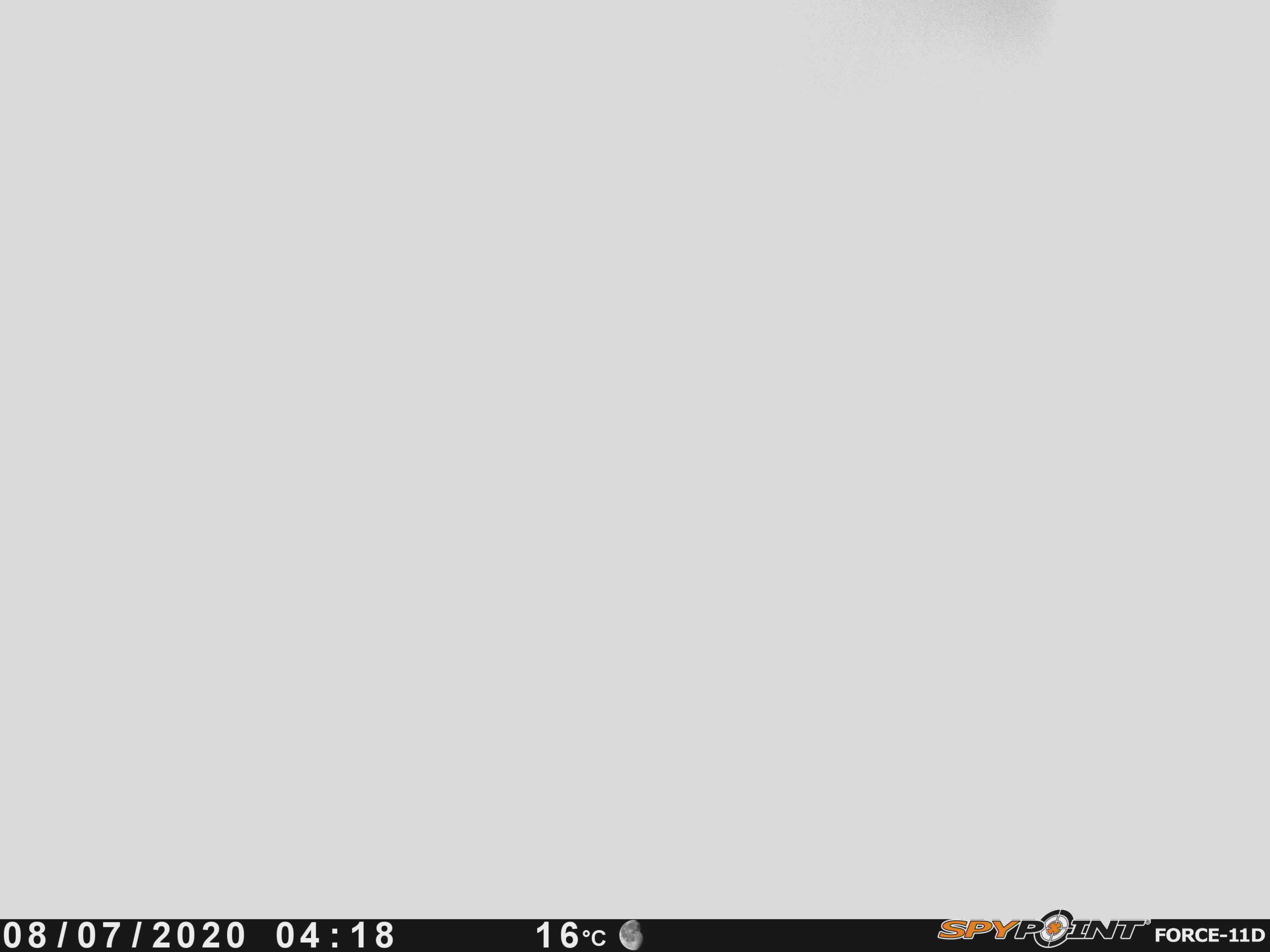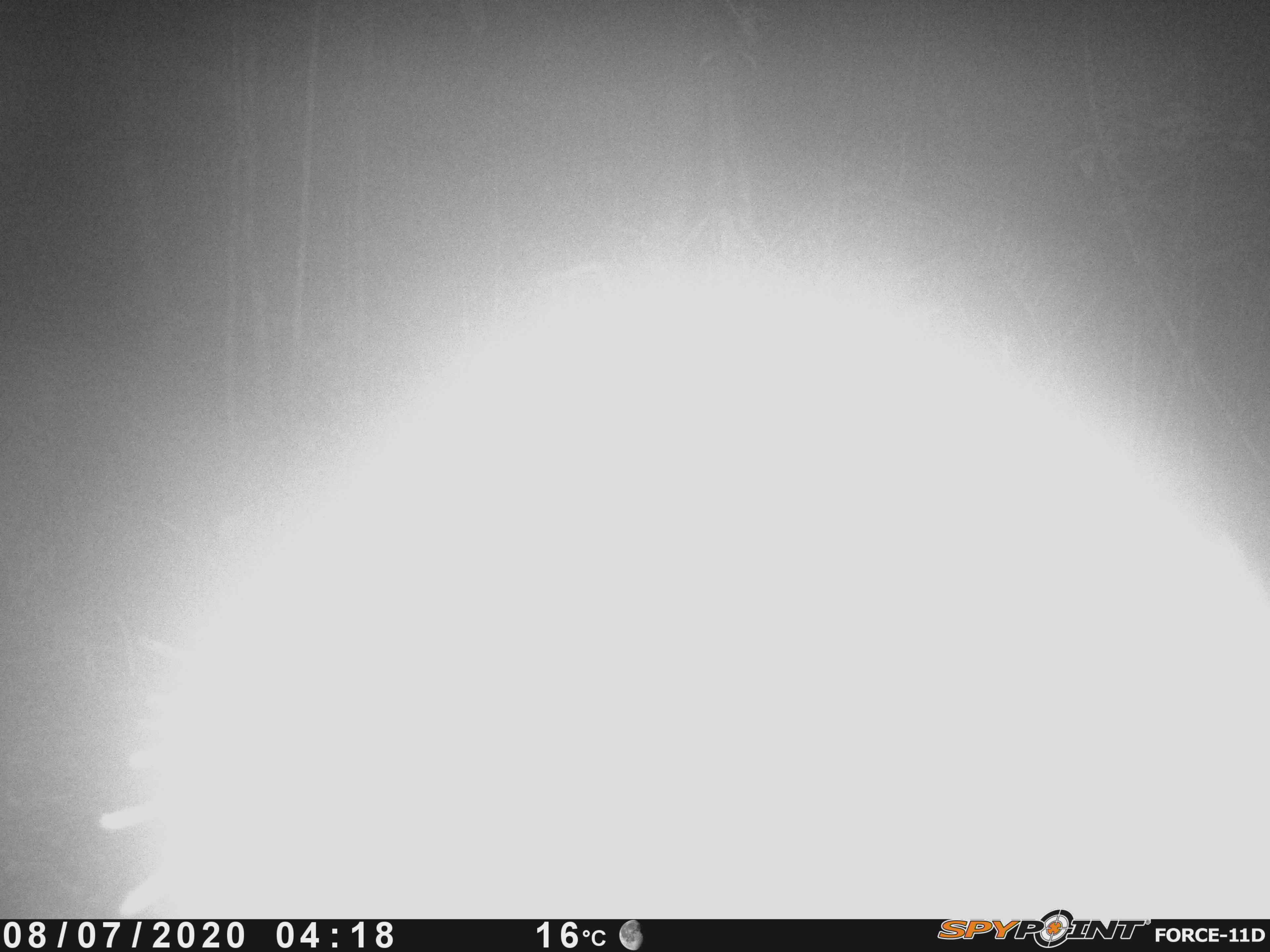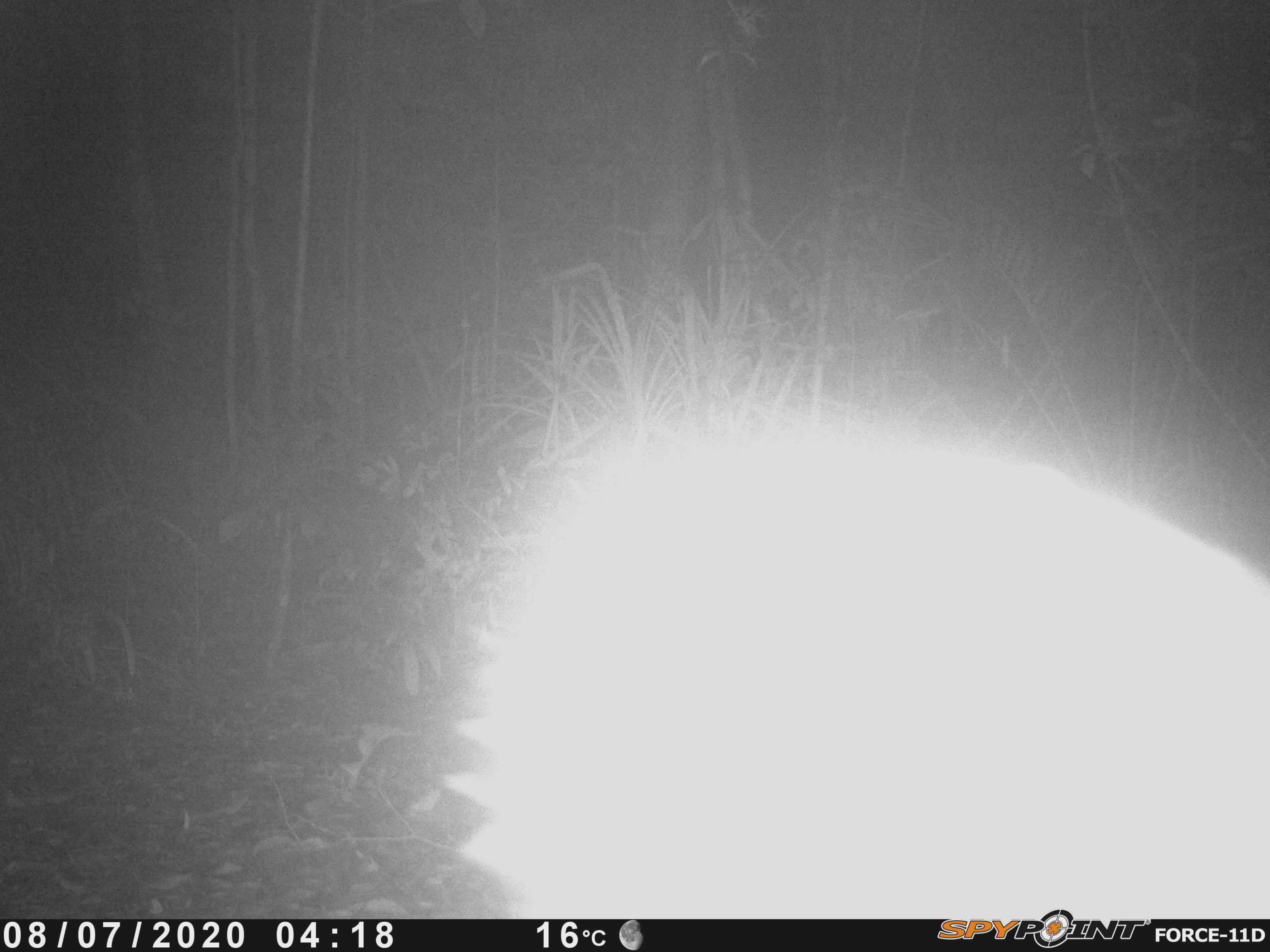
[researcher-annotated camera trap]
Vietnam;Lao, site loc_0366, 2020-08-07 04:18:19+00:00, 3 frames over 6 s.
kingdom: Animalia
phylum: Chordata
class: Mammalia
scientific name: Mammalia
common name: mammal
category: unidentified mammal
Unidentified mammal (mammal) (Mammalia). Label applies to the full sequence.